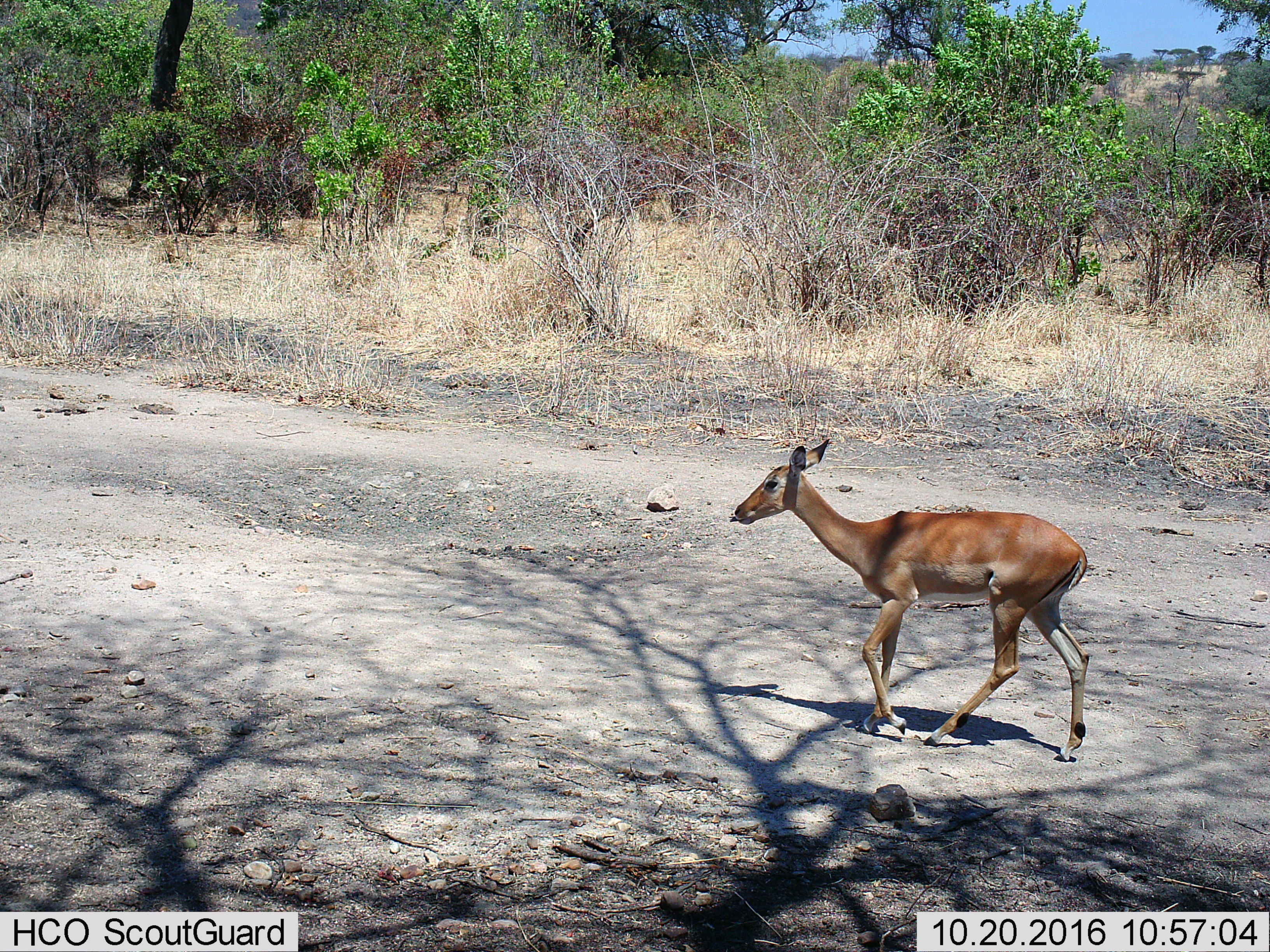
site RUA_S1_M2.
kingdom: Animalia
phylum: Chordata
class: Mammalia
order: Artiodactyla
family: Bovidae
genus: Aepyceros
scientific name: Aepyceros melampus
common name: impala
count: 1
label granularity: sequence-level